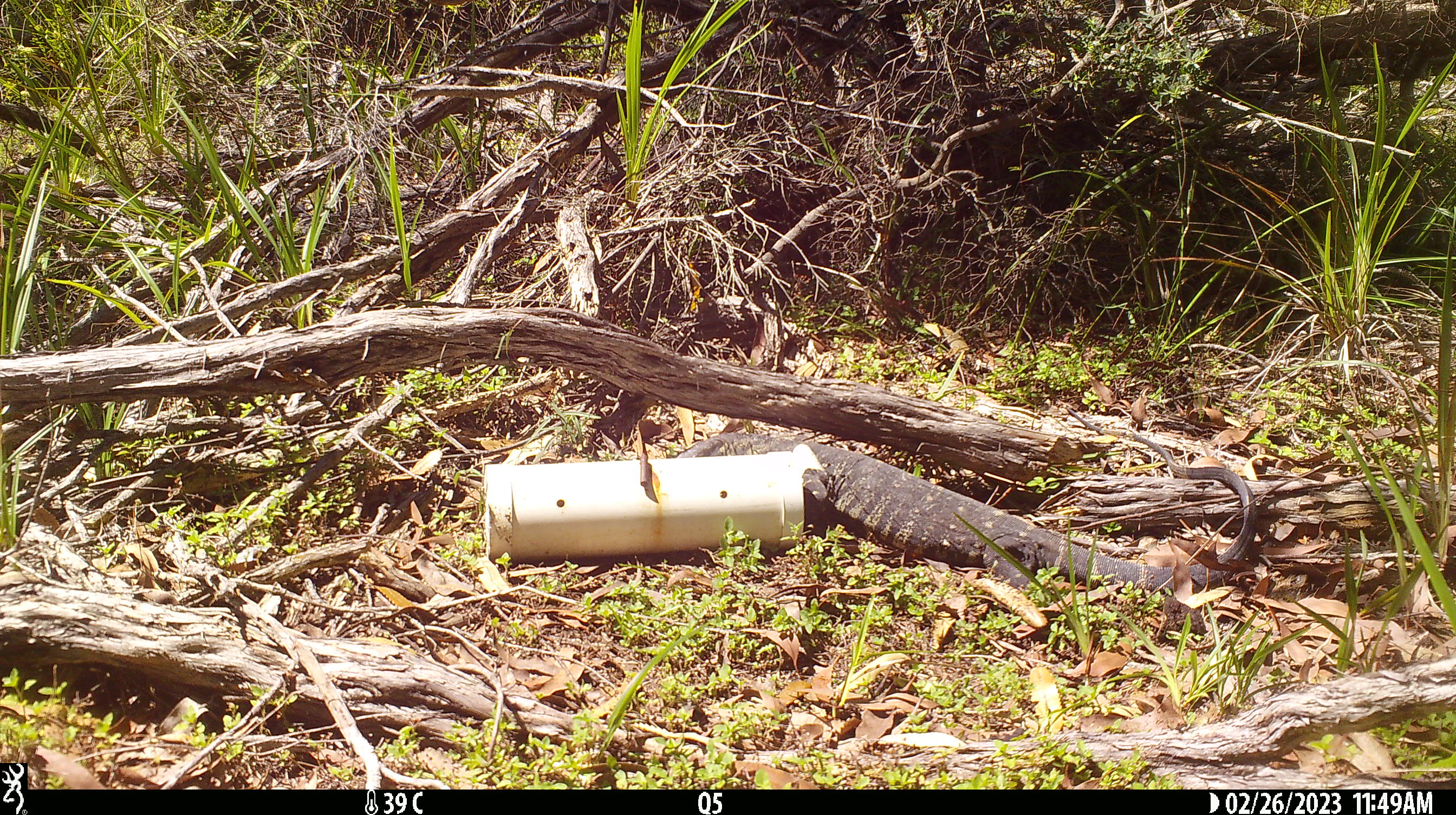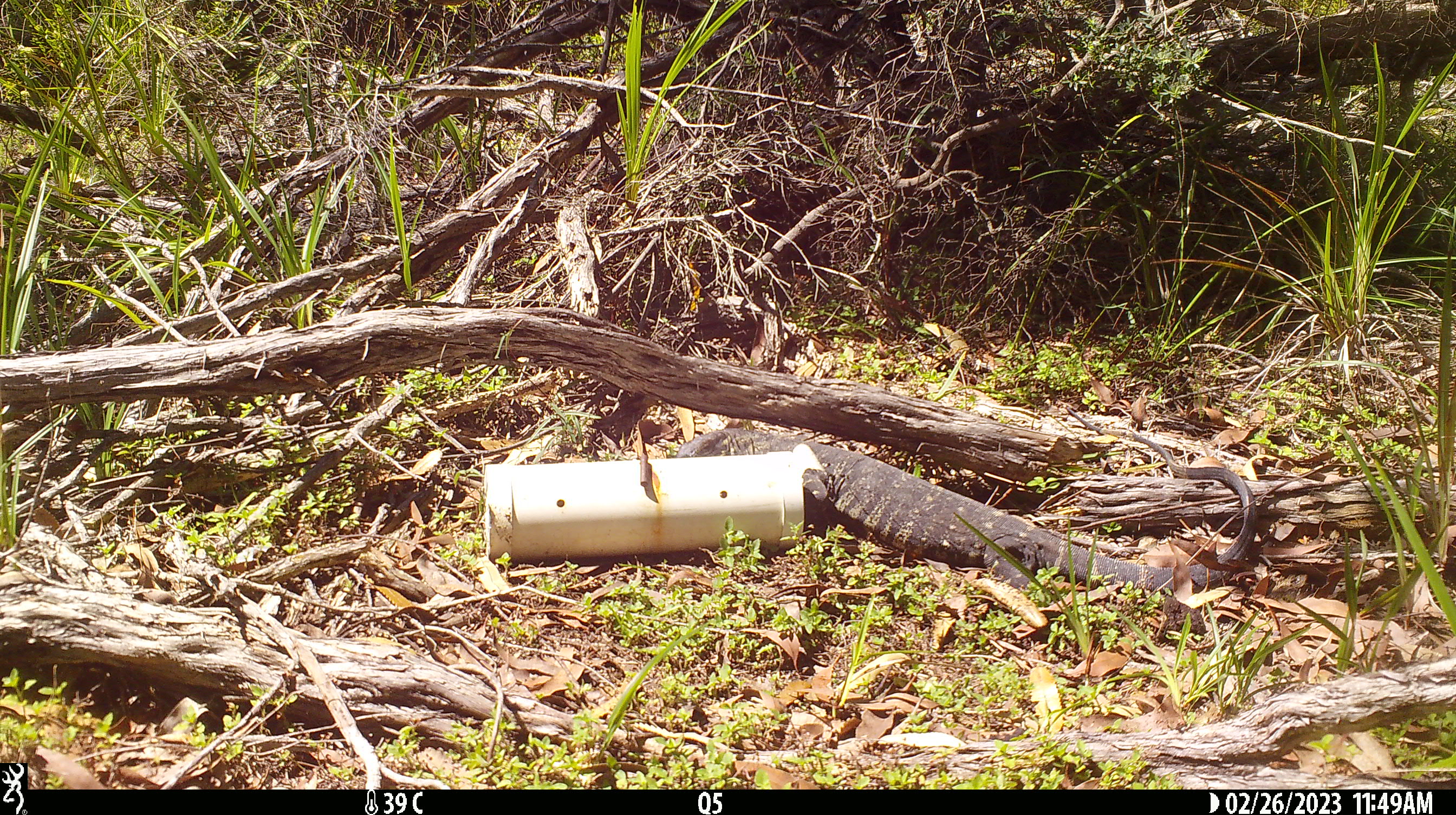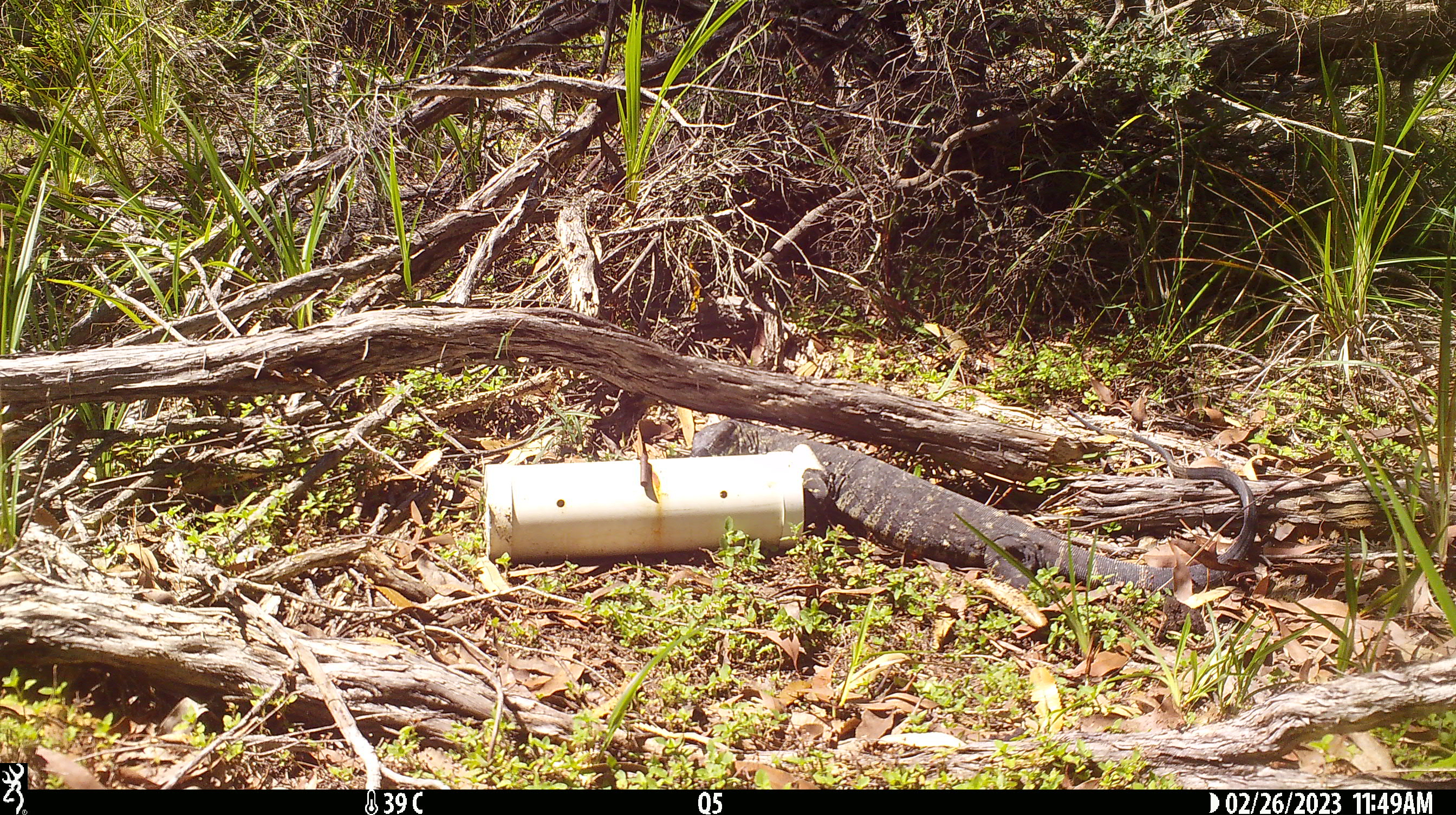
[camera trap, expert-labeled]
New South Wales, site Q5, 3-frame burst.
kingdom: Animalia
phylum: Chordata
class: Reptilia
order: Squamata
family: Varanidae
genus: Varanus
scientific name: Varanus varius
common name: lace monitor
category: goanna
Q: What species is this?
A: Goanna (lace monitor) (Varanus varius).